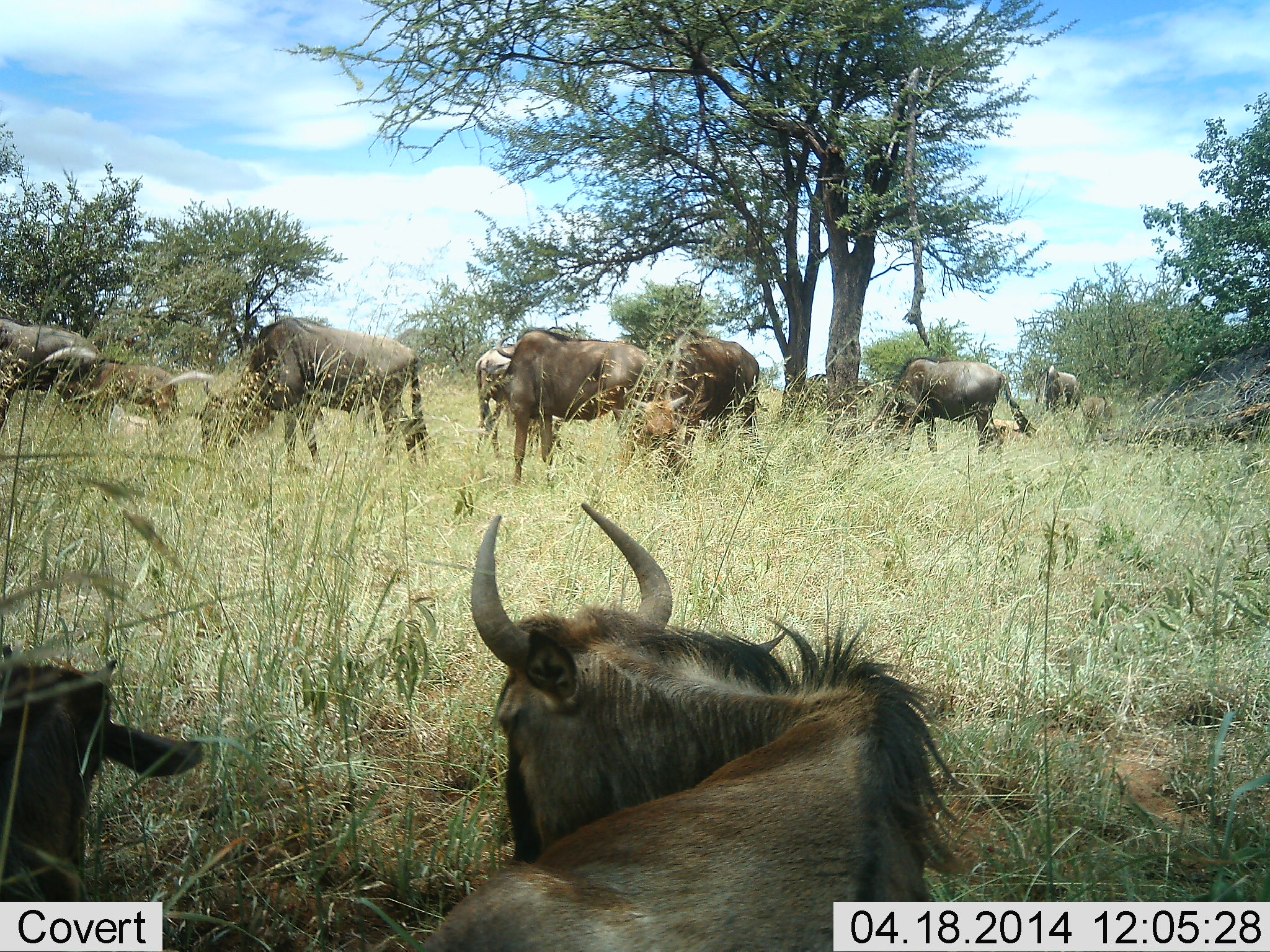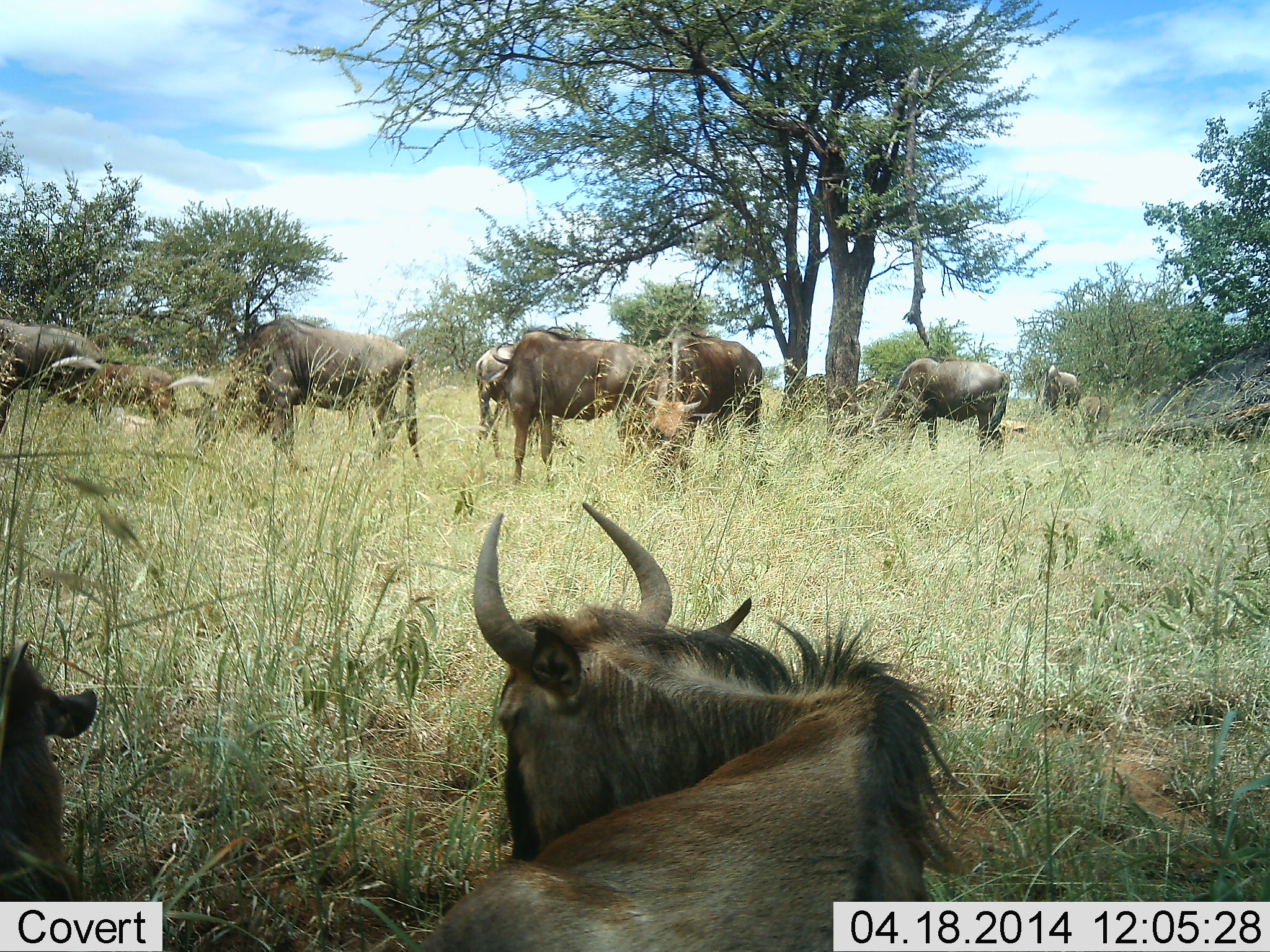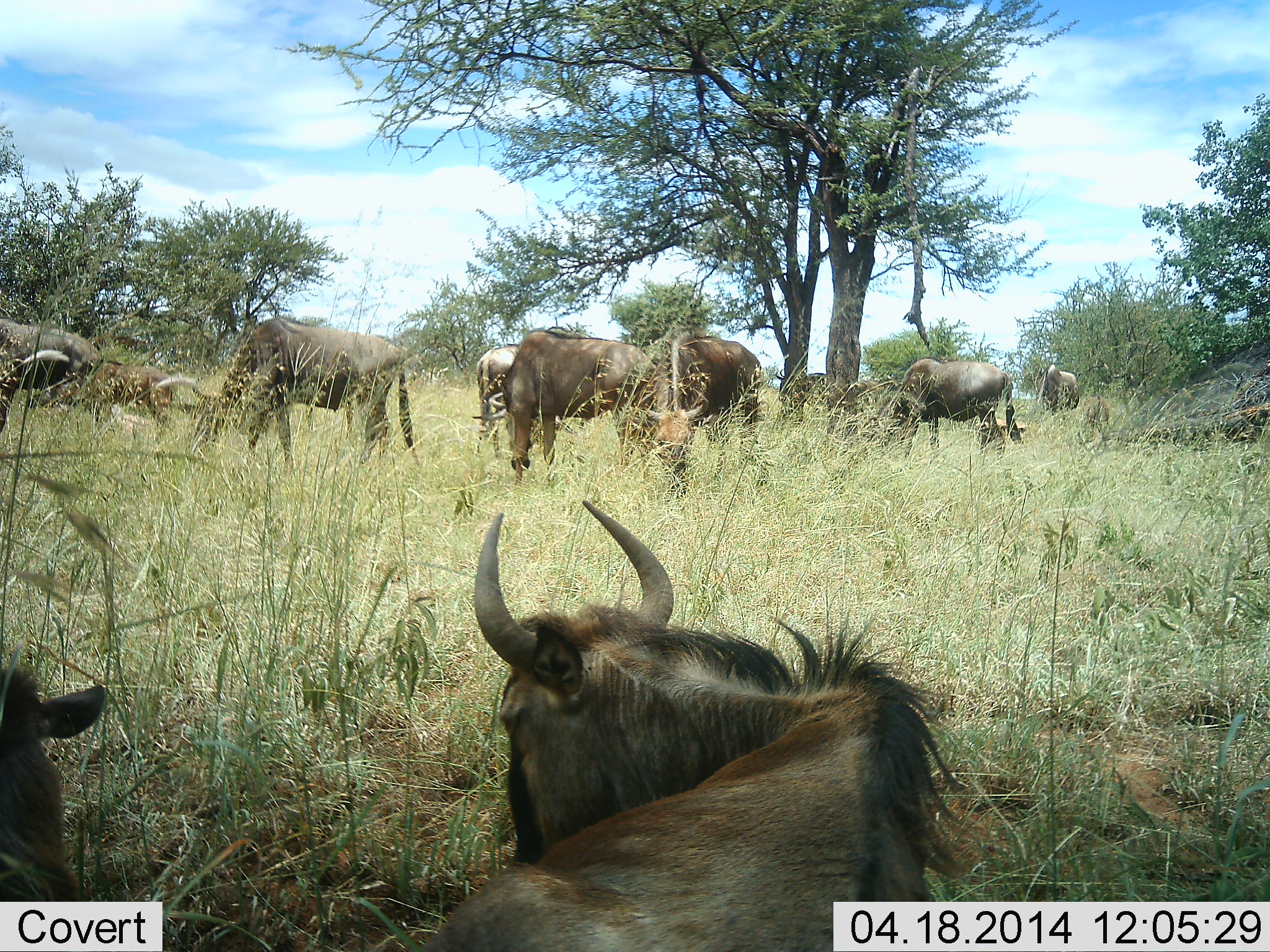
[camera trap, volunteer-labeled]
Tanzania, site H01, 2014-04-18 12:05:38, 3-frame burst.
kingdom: Animalia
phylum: Chordata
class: Mammalia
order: Artiodactyla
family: Bovidae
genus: Connochaetes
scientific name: Connochaetes taurinus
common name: blue wildebeest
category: wildebeest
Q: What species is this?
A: Wildebeest (blue wildebeest) (Connochaetes taurinus).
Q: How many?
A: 10.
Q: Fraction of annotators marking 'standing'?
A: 30%.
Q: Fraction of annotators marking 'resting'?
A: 60%.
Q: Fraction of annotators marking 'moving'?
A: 10%.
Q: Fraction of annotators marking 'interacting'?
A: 20%.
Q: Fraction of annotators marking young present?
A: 20%.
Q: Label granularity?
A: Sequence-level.